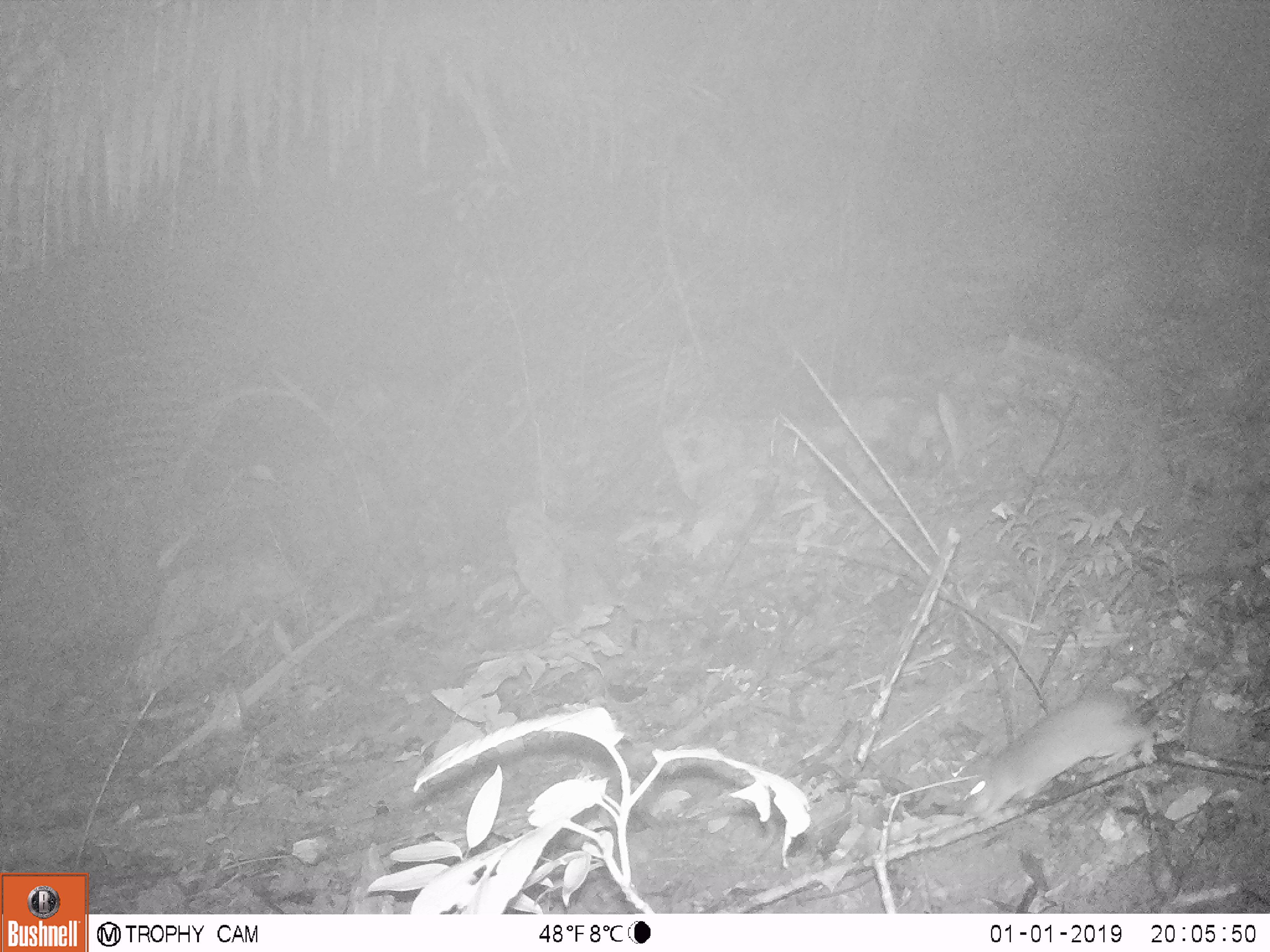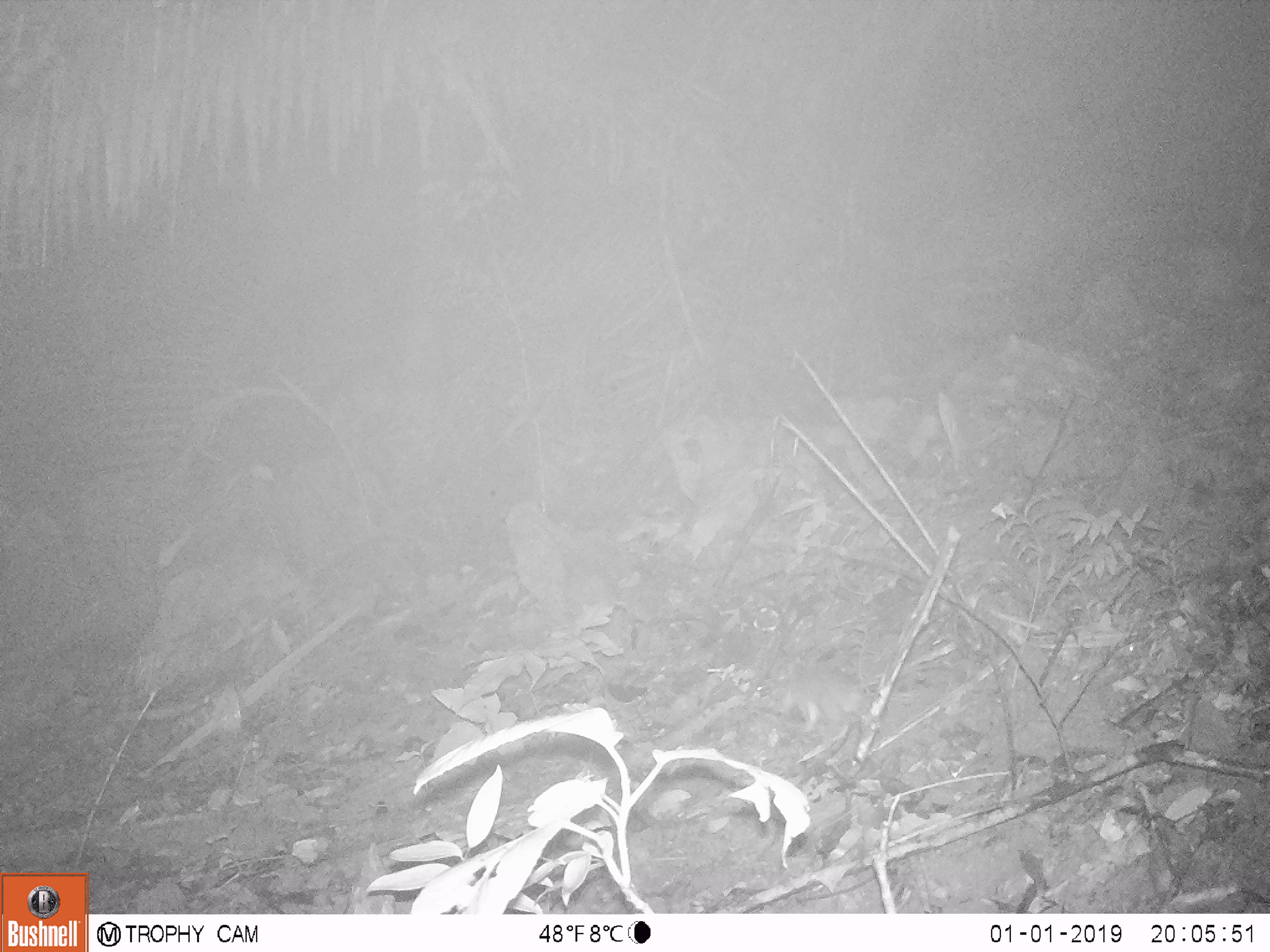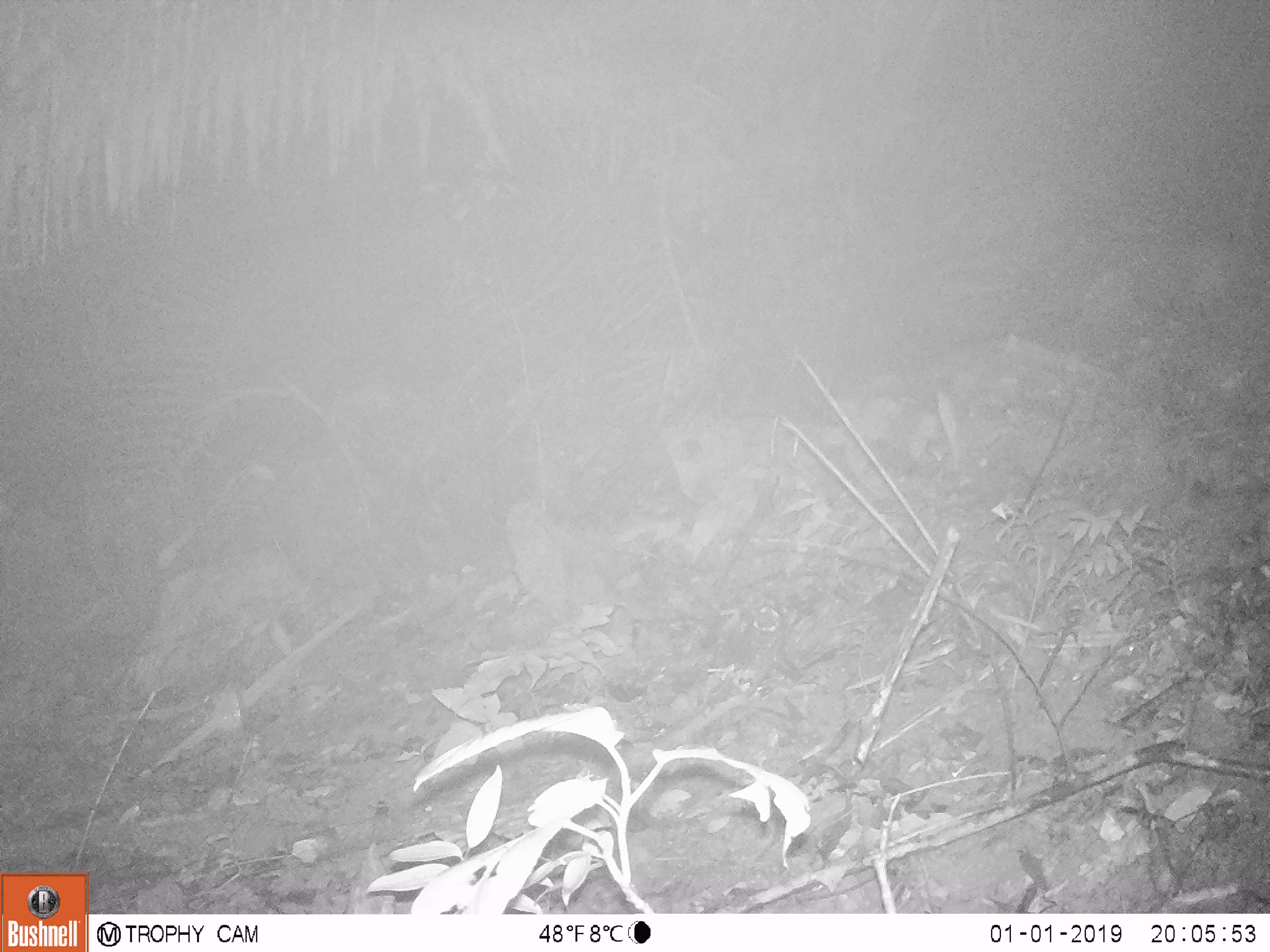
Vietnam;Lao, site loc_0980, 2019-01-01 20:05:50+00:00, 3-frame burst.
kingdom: Animalia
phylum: Chordata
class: Mammalia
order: Rodentia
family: Muridae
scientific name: Muridae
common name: old-world mice and rats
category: unidentified murid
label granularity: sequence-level